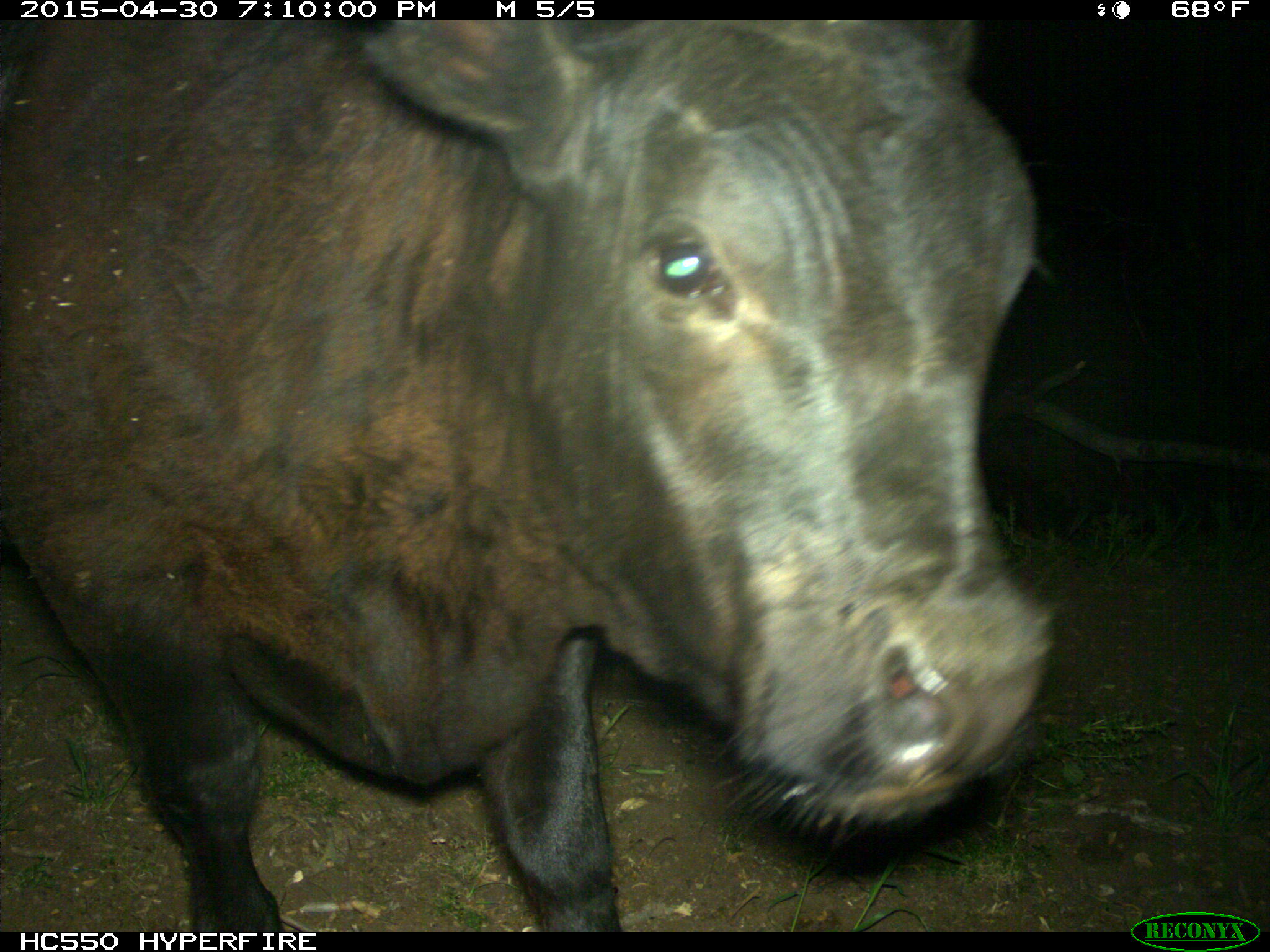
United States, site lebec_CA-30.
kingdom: Animalia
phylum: Chordata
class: Mammalia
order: Artiodactyla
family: Bovidae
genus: Bos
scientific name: Bos taurus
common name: domestic cow